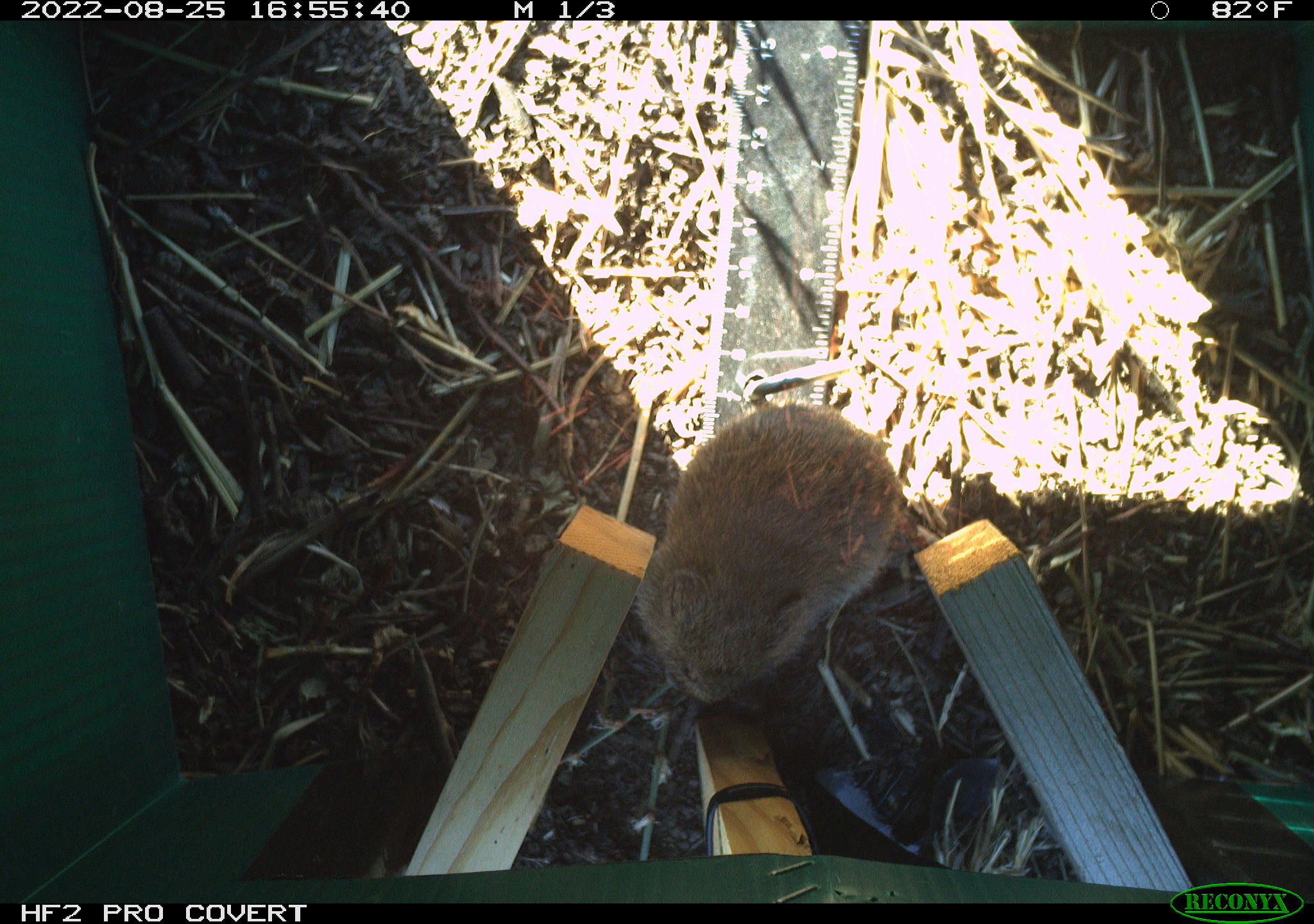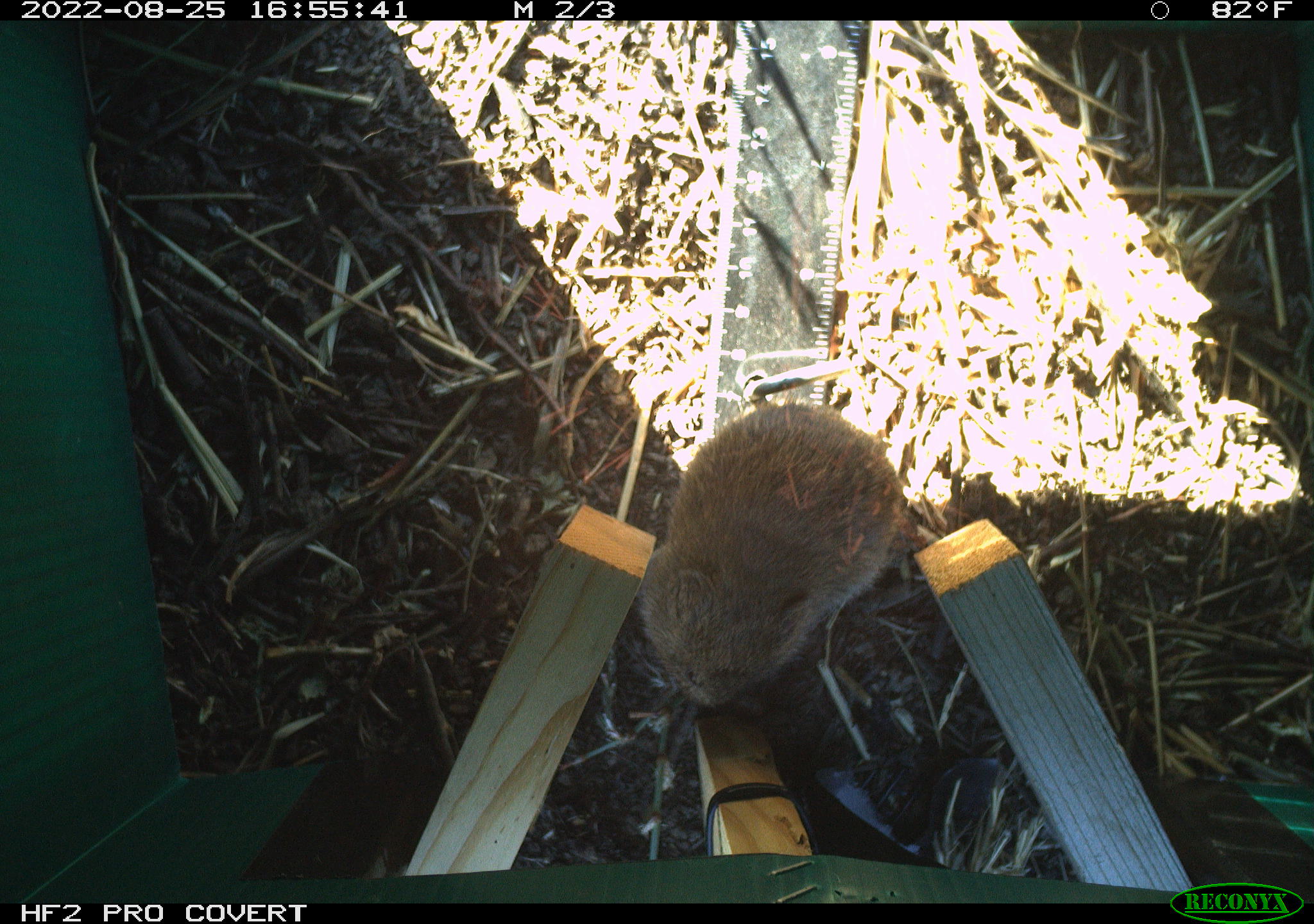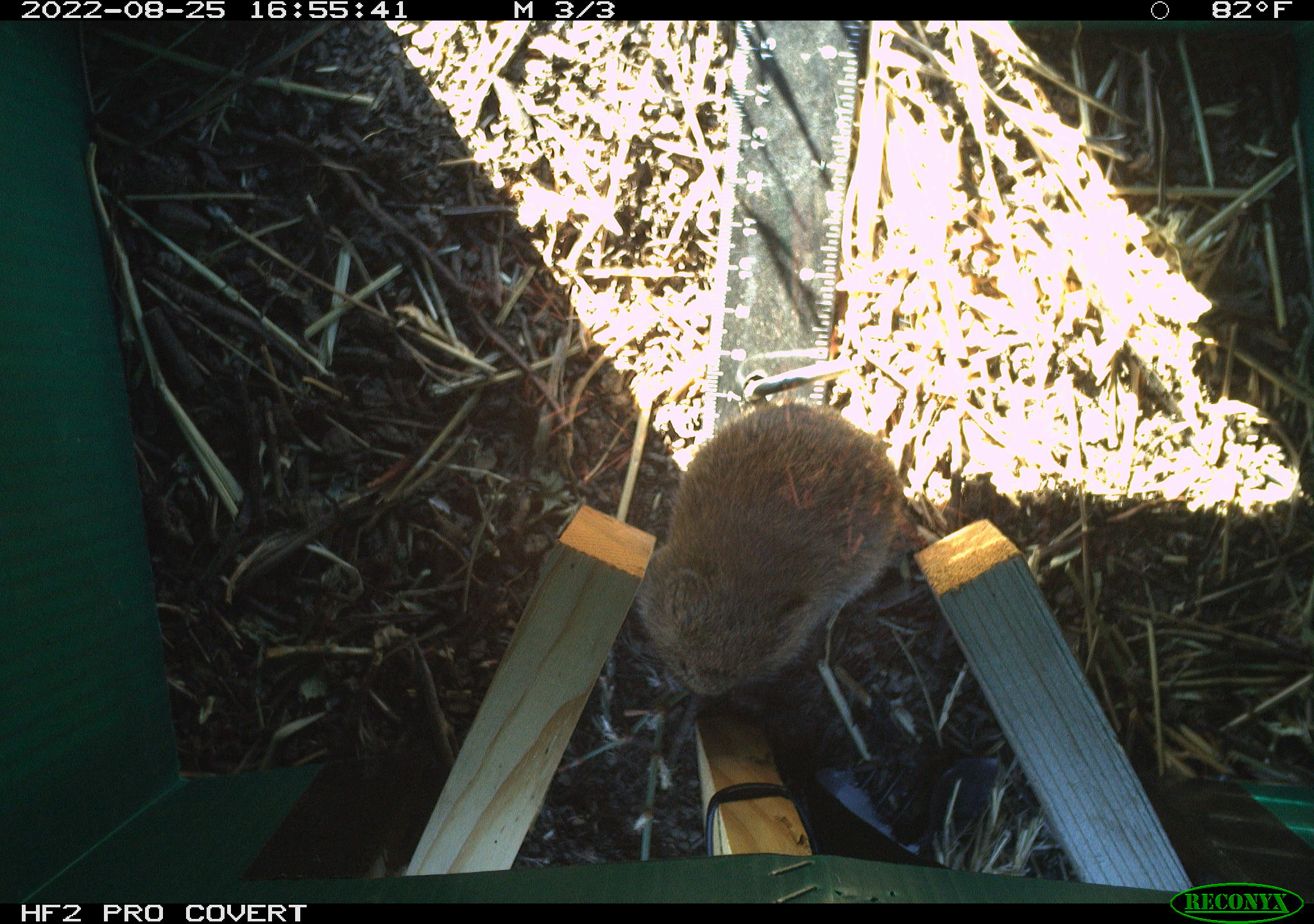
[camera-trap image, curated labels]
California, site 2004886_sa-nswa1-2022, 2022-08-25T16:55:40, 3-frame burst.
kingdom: Animalia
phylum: Chordata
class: Mammalia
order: Rodentia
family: Cricetidae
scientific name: Cricetidae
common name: hamsters, voles, lemmings, and allies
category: cricetidae family